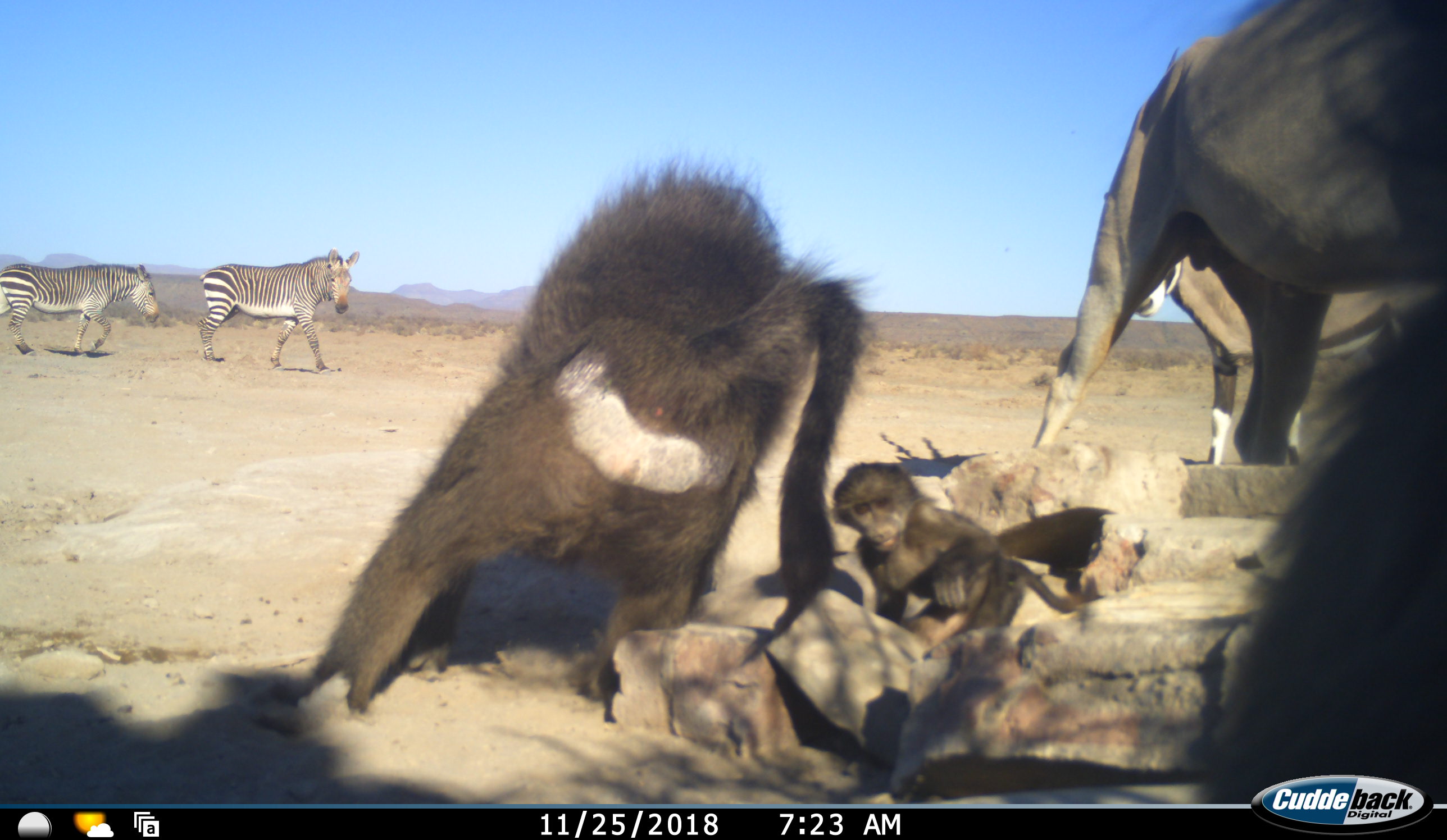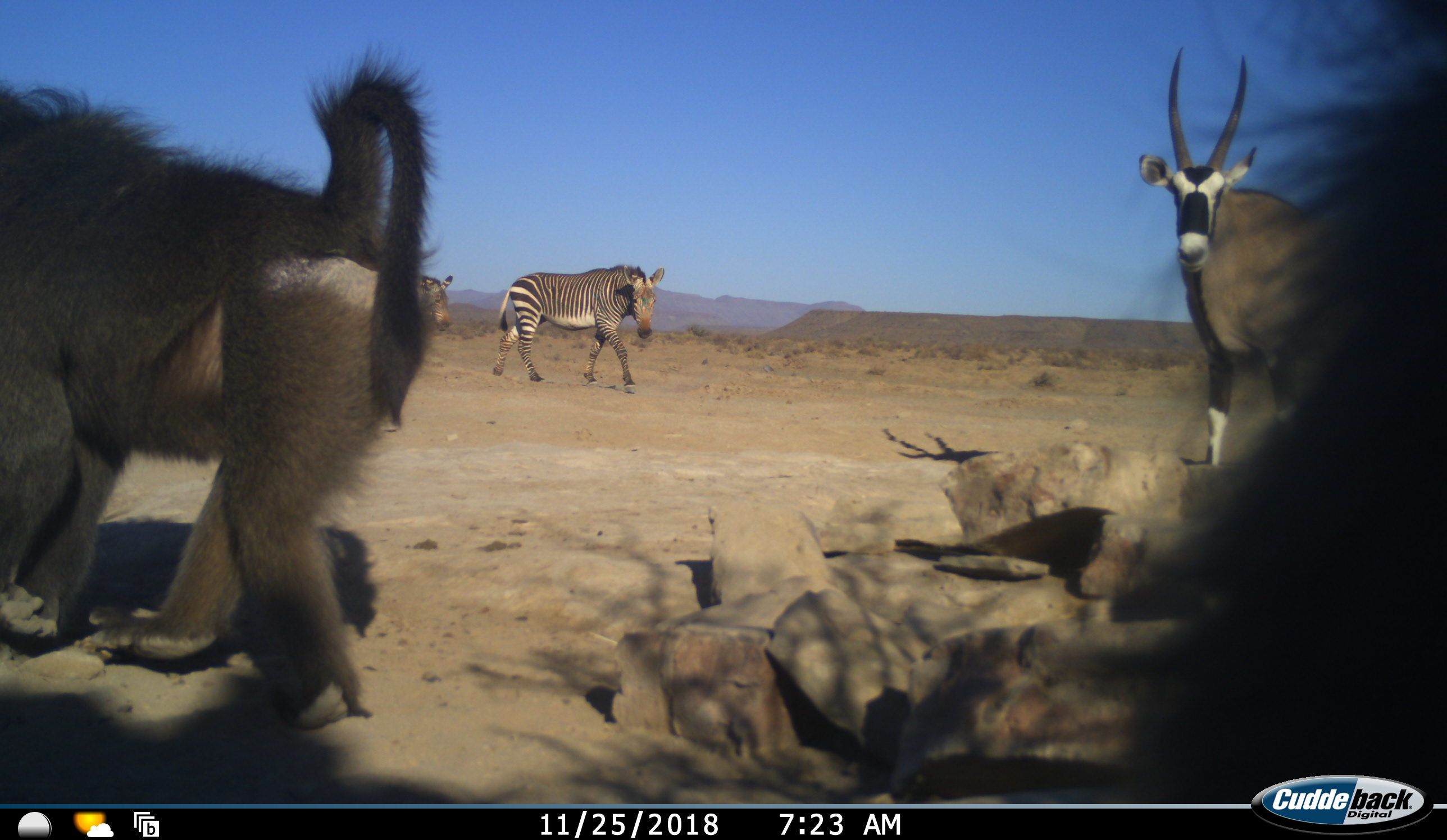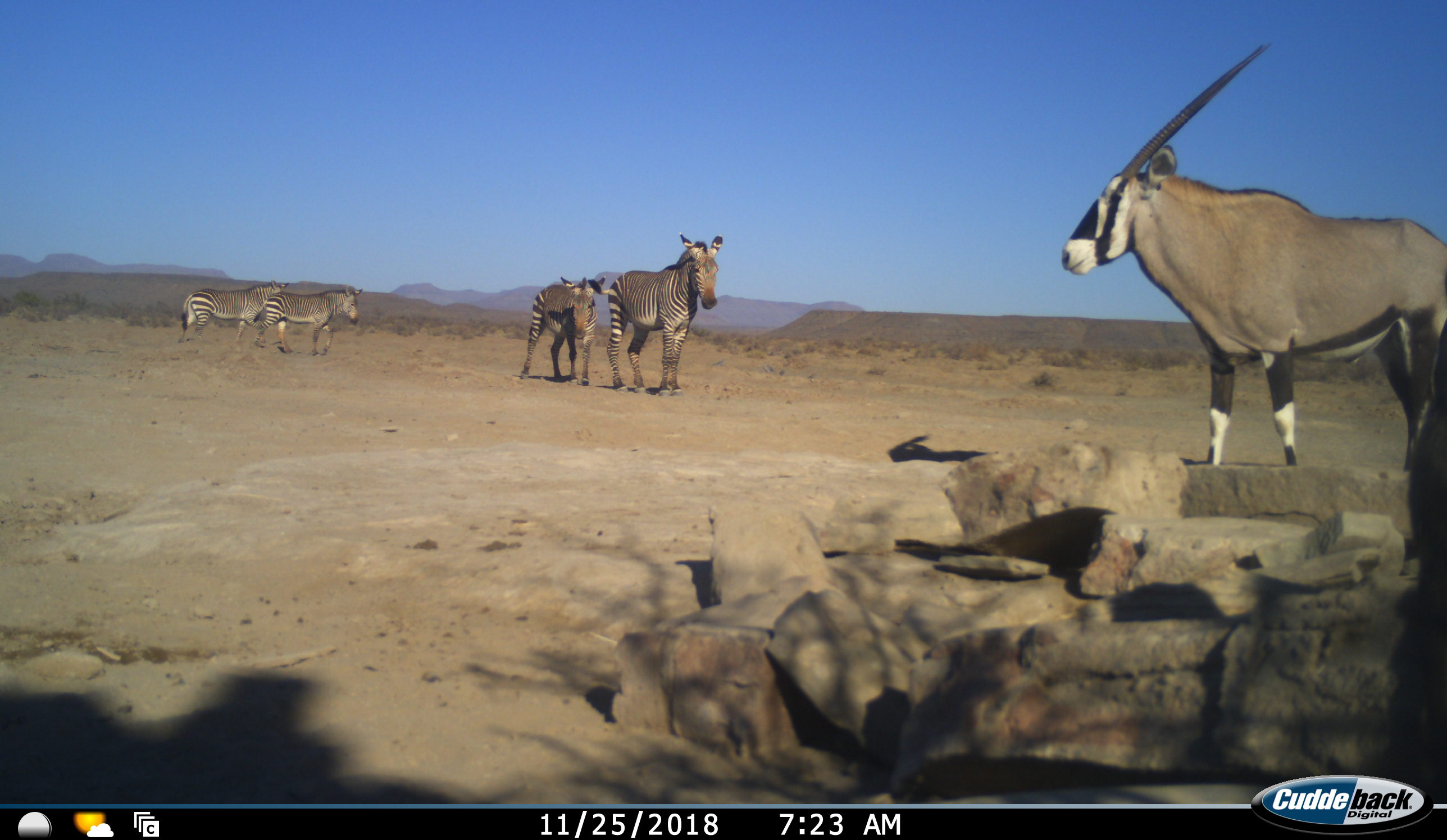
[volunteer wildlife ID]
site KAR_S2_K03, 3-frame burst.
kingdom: Animalia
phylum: Chordata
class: Mammalia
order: Primates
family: Cercopithecidae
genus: Papio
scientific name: Papio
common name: baboon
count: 3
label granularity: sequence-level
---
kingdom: Animalia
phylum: Chordata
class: Mammalia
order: Artiodactyla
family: Bovidae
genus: Oryx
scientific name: Oryx gazella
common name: gemsbok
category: oryx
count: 1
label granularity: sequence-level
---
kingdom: Animalia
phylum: Chordata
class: Mammalia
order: Perissodactyla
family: Equidae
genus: Equus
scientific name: Equus zebra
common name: mountain zebra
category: zebramountain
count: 4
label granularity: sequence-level